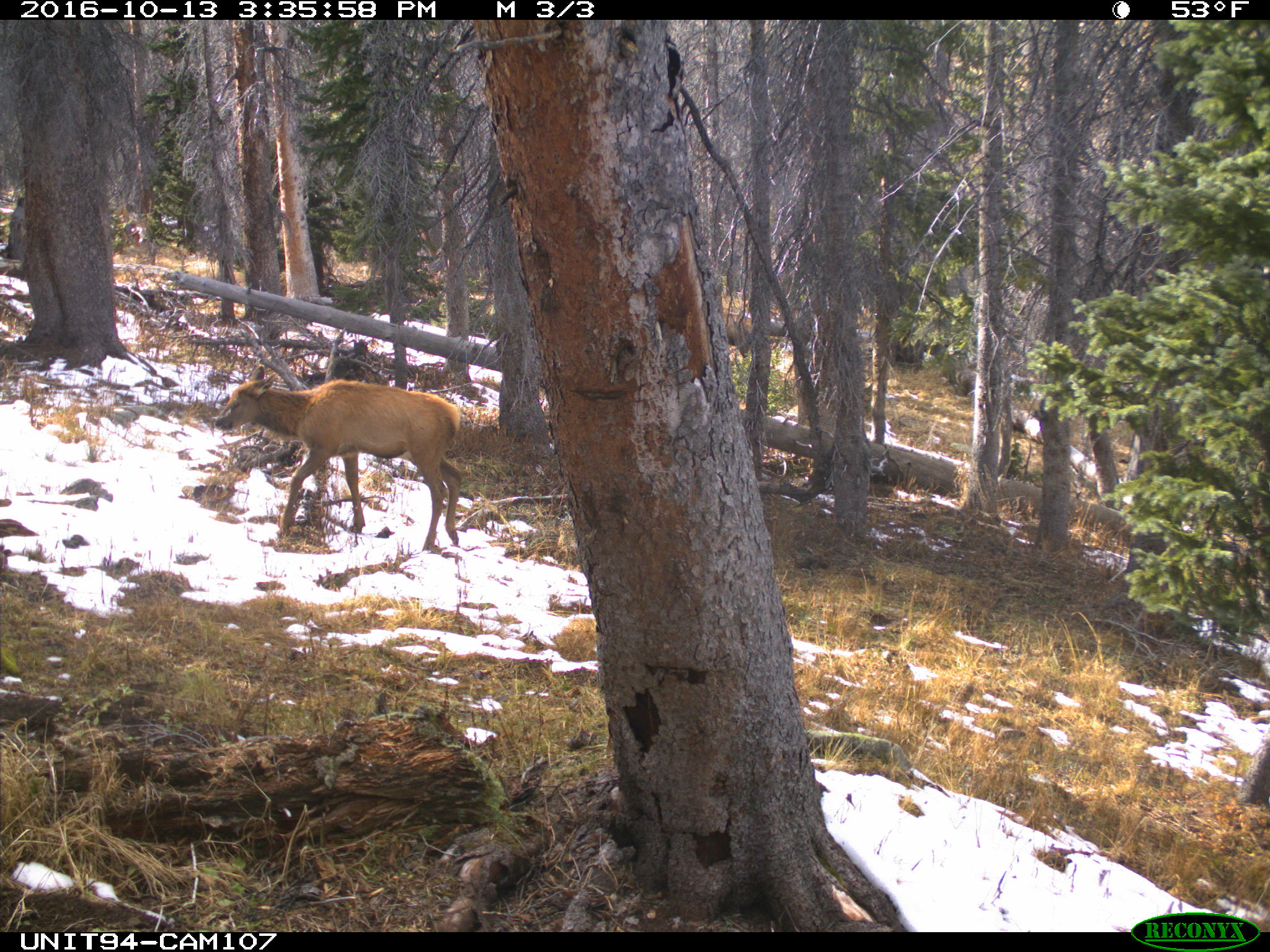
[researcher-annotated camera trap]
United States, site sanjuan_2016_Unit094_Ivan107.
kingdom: Animalia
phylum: Chordata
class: Mammalia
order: Artiodactyla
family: Cervidae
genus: Cervus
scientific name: Cervus elaphus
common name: red deer